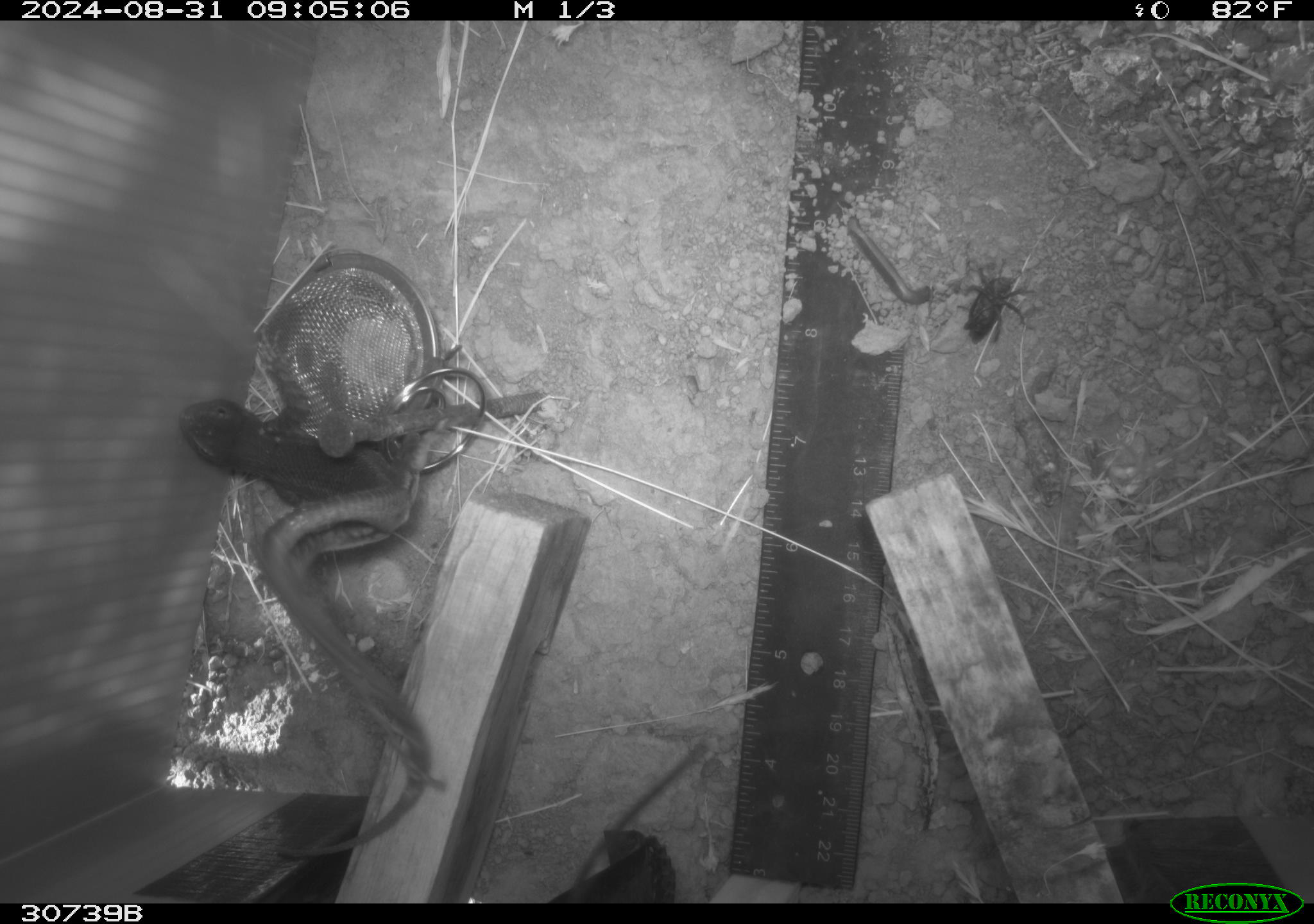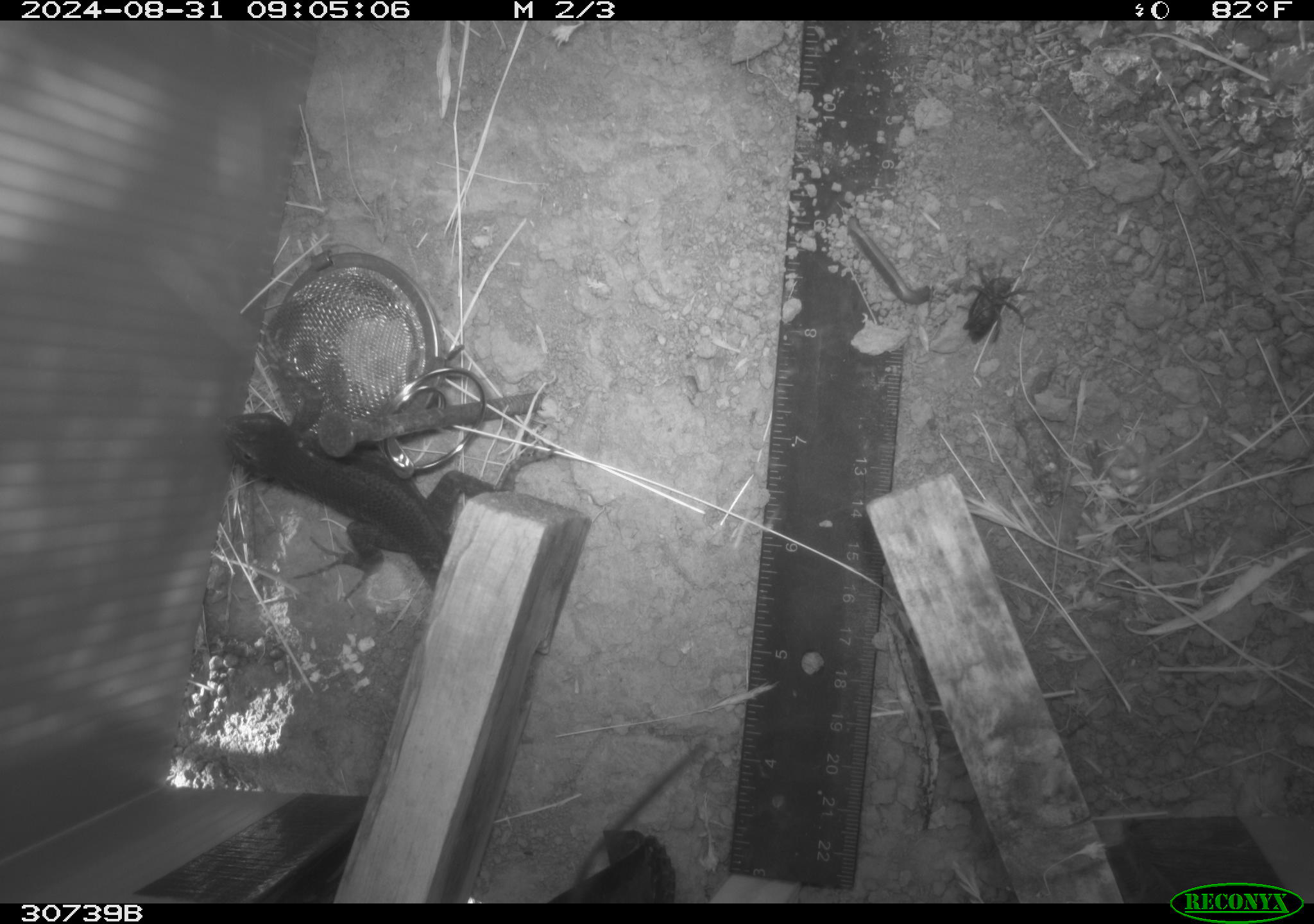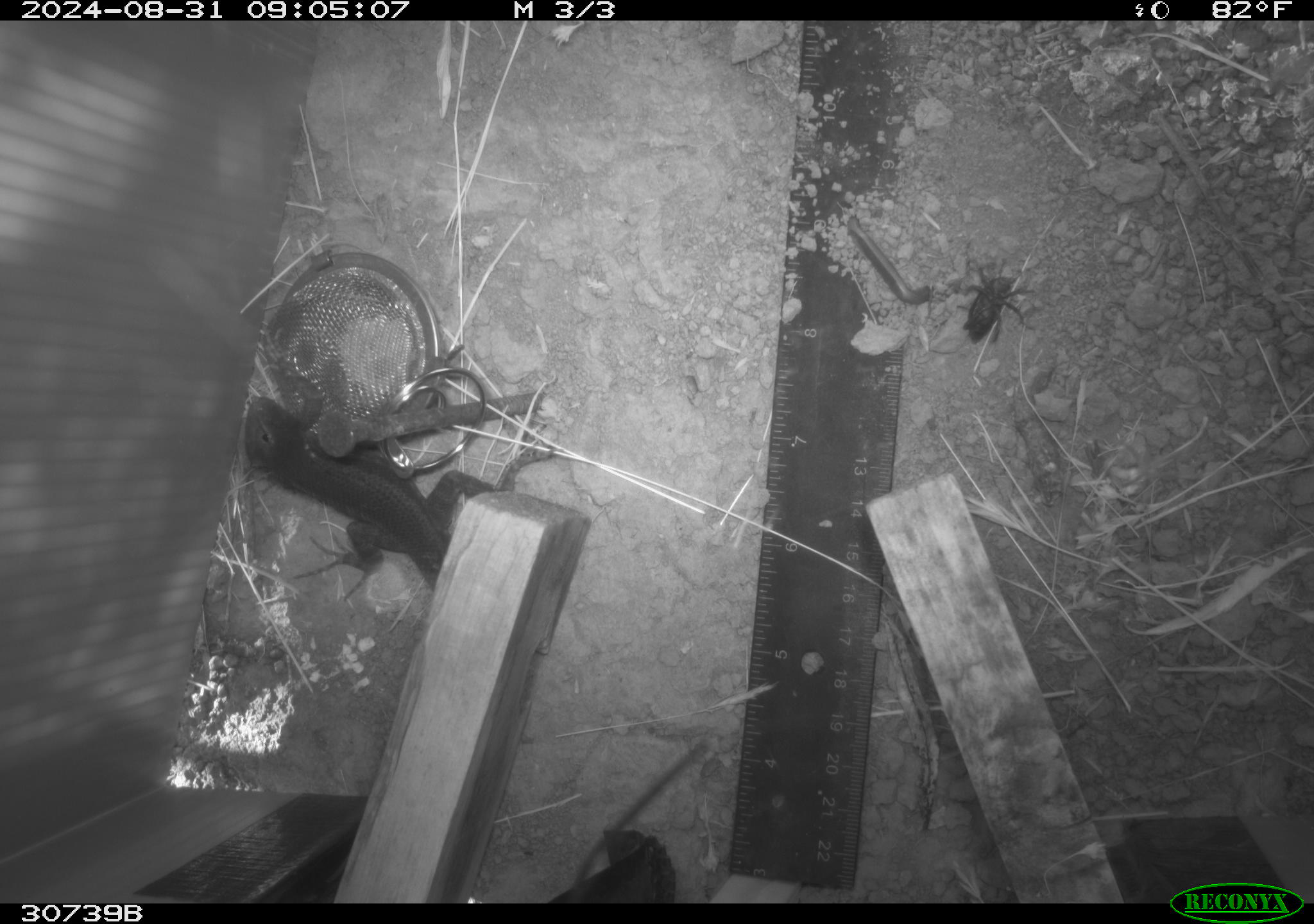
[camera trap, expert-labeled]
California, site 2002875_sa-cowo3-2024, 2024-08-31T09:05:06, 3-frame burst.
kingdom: Animalia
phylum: Chordata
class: Reptilia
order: Squamata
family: Phrynosomatidae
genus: Sceloporus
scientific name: Sceloporus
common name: spiny lizards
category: sceloporus species